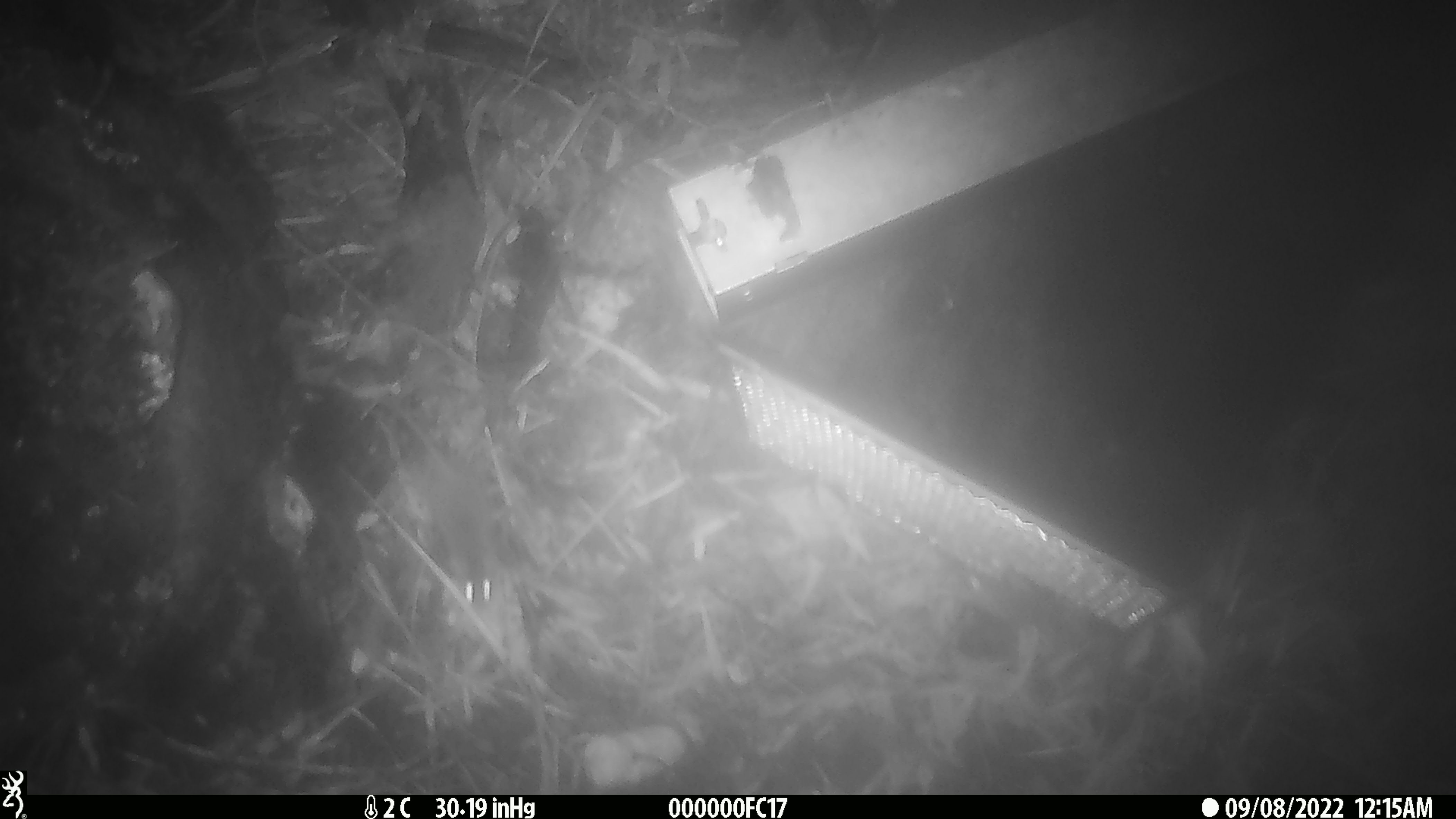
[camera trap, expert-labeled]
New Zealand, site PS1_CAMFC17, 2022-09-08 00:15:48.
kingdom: Animalia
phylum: Chordata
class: Mammalia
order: Rodentia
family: Muridae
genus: Mus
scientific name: Mus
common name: mouse